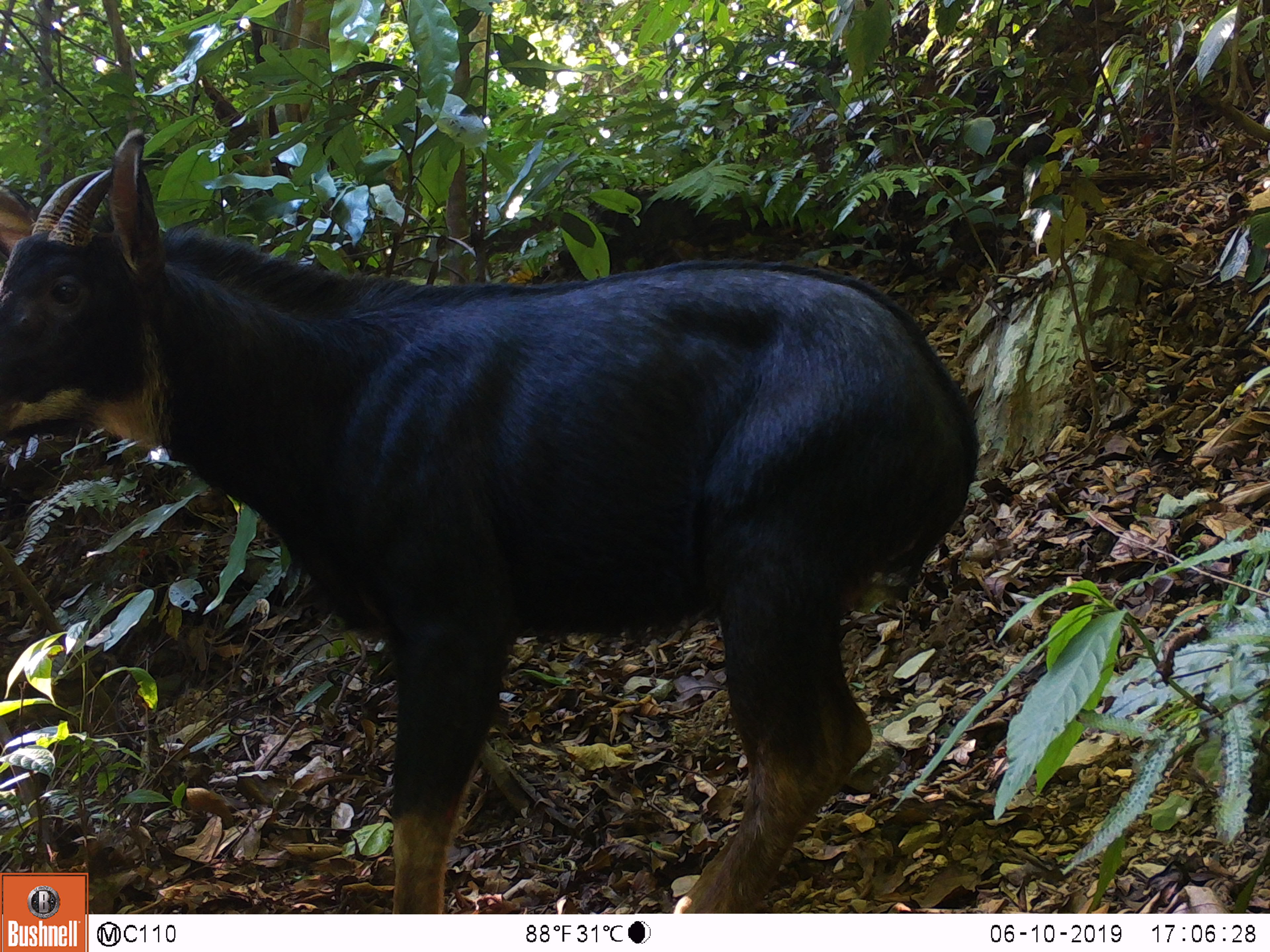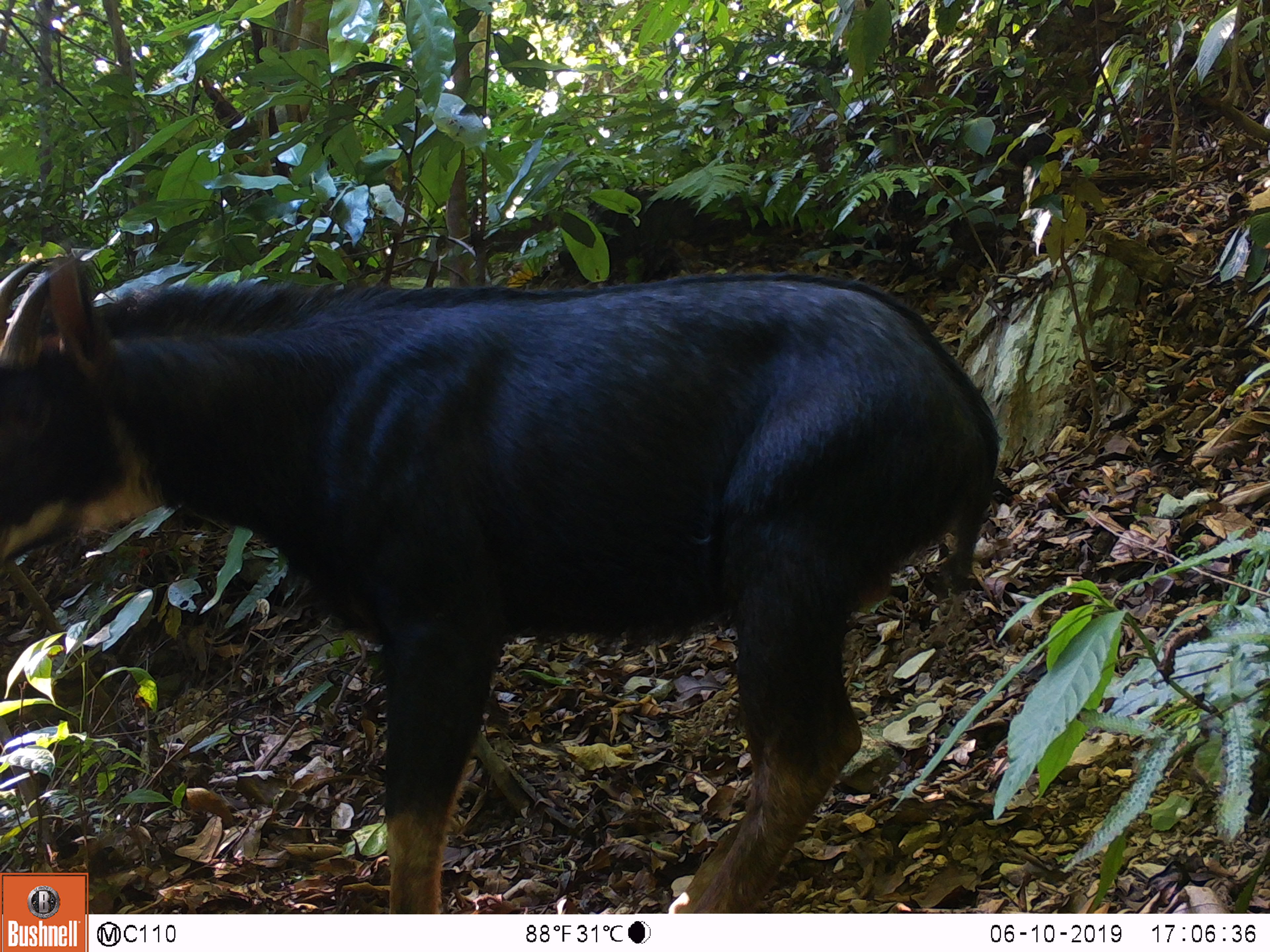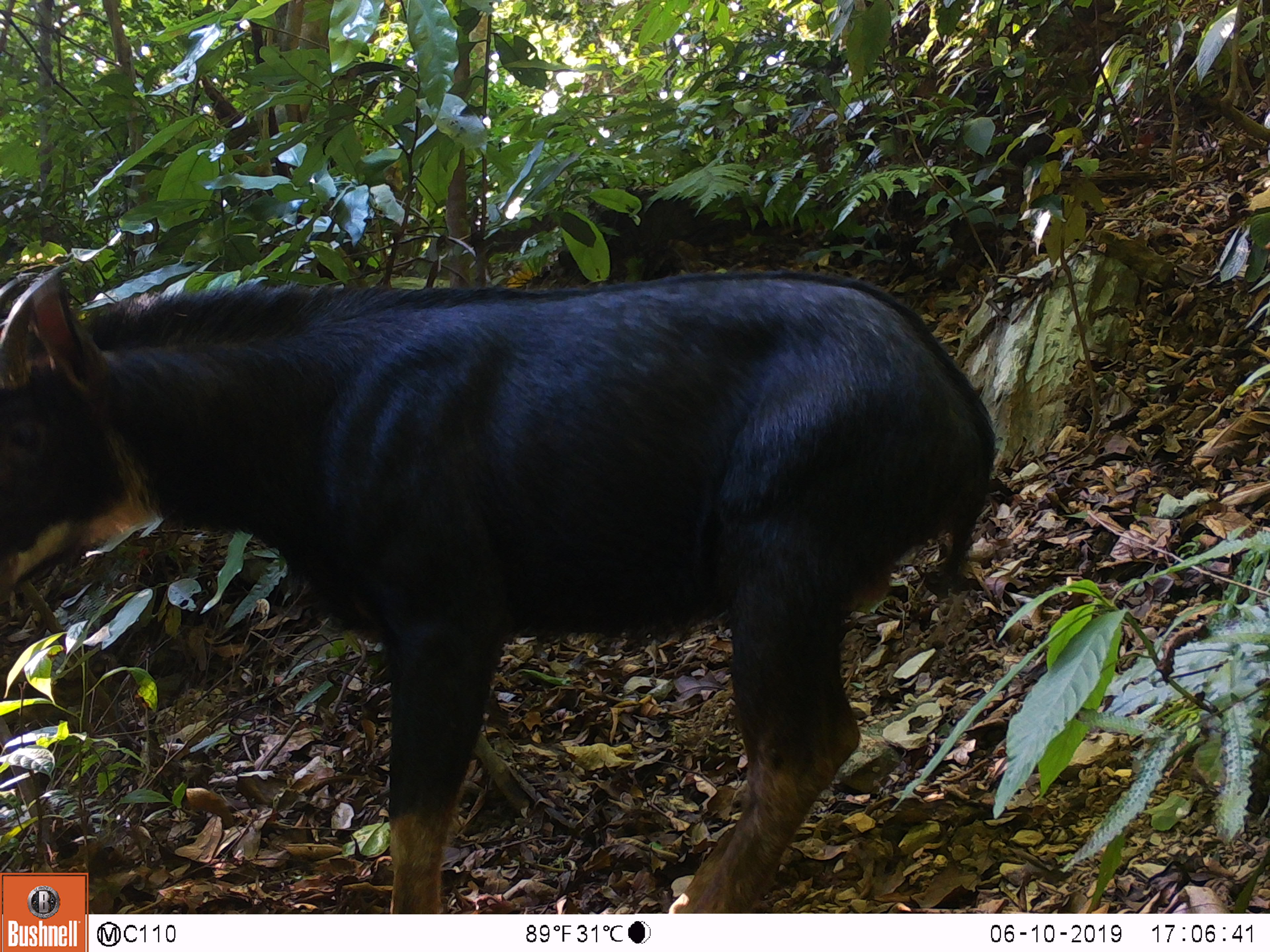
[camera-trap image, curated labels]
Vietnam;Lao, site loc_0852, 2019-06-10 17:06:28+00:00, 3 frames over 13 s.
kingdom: Animalia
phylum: Chordata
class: Mammalia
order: Artiodactyla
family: Bovidae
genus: Capricornis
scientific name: Capricornis sumatraensis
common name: chinese serow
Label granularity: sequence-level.